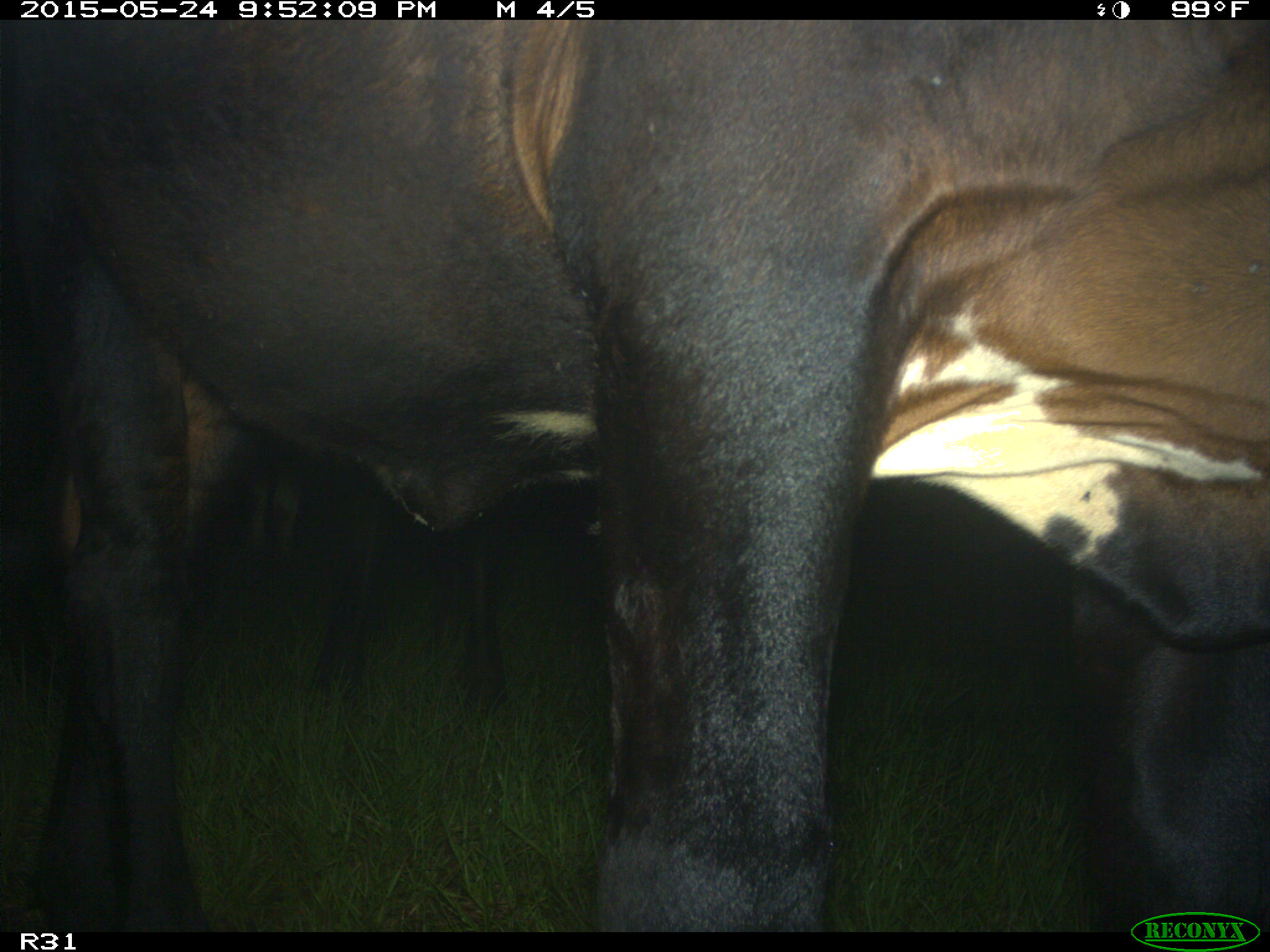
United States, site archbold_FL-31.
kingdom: Animalia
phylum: Chordata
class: Mammalia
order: Artiodactyla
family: Bovidae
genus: Bos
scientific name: Bos taurus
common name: domestic cow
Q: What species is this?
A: Bos taurus (domestic cow).